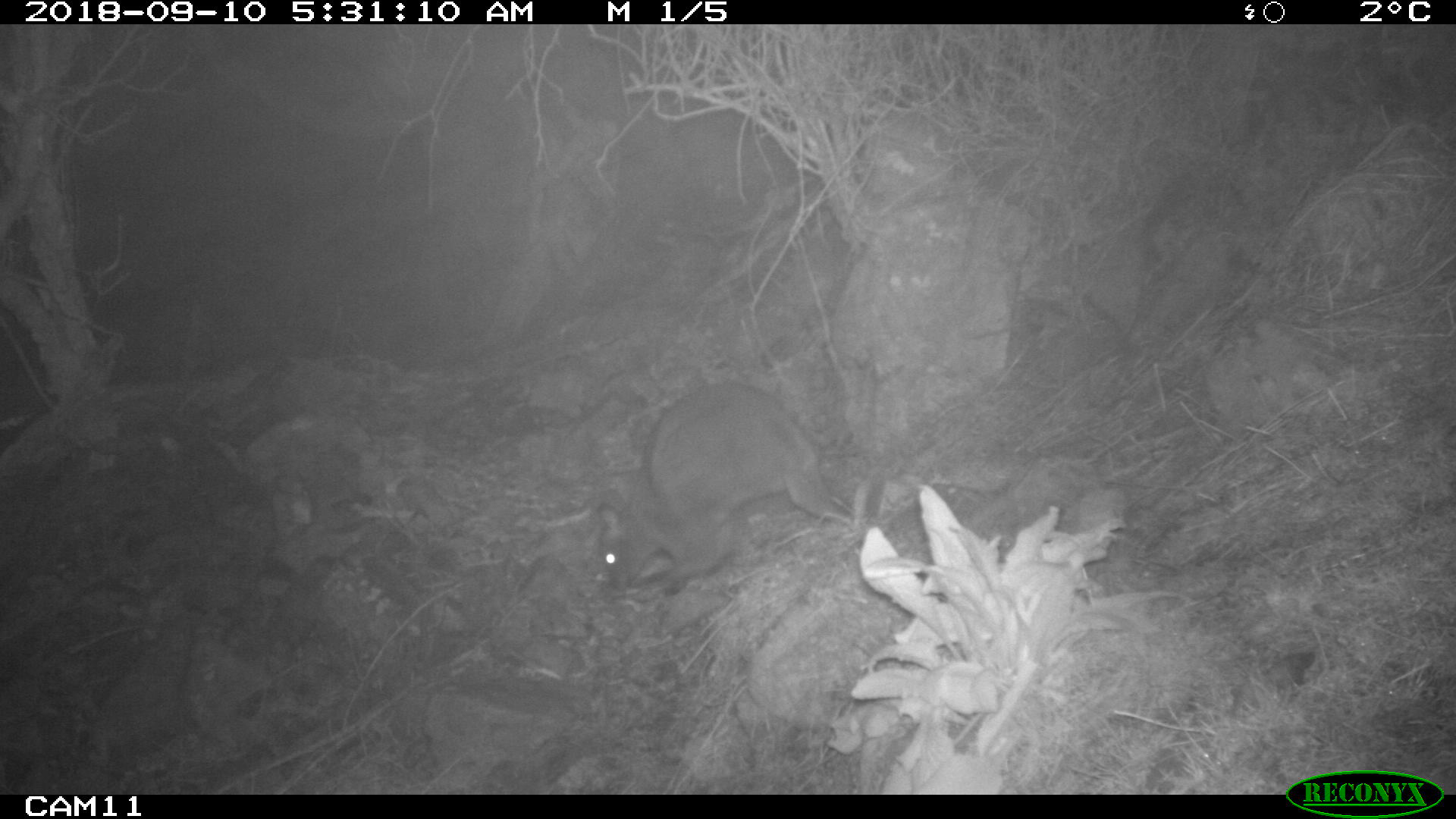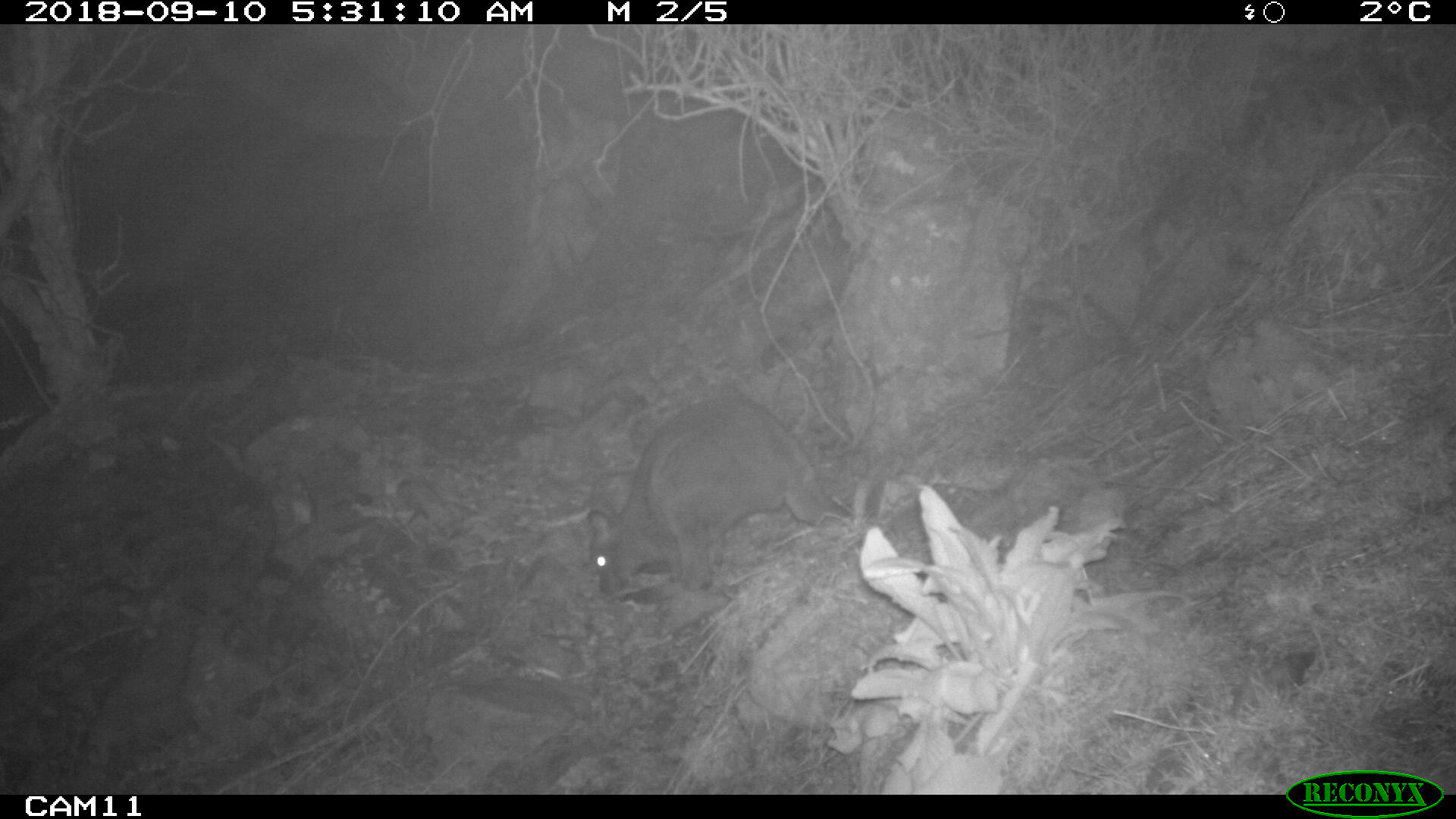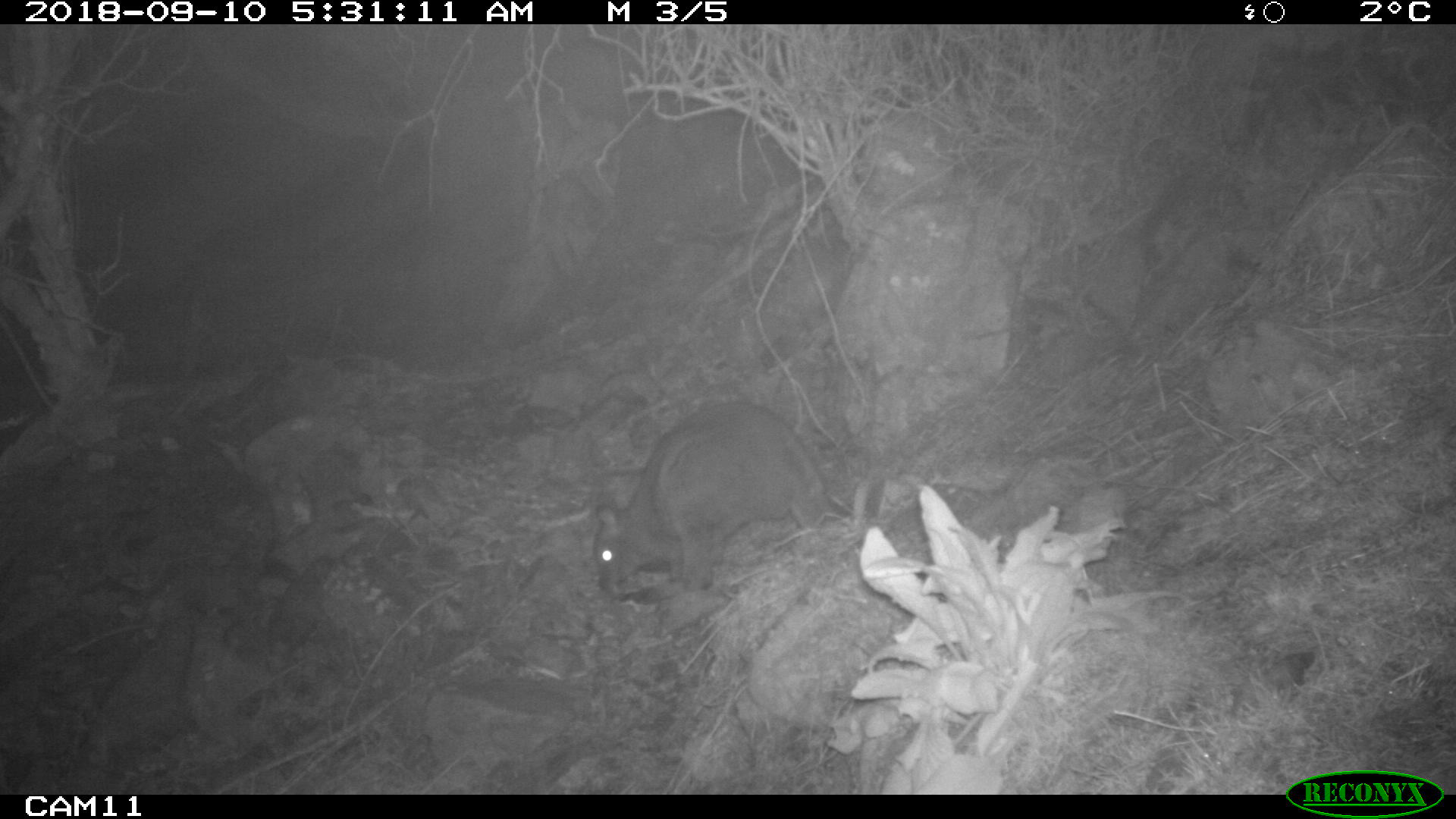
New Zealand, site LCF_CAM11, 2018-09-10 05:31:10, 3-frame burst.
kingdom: Animalia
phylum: Chordata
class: Mammalia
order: Diprotodontia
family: Macropodidae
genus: Notamacropus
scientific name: Notamacropus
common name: wallaby